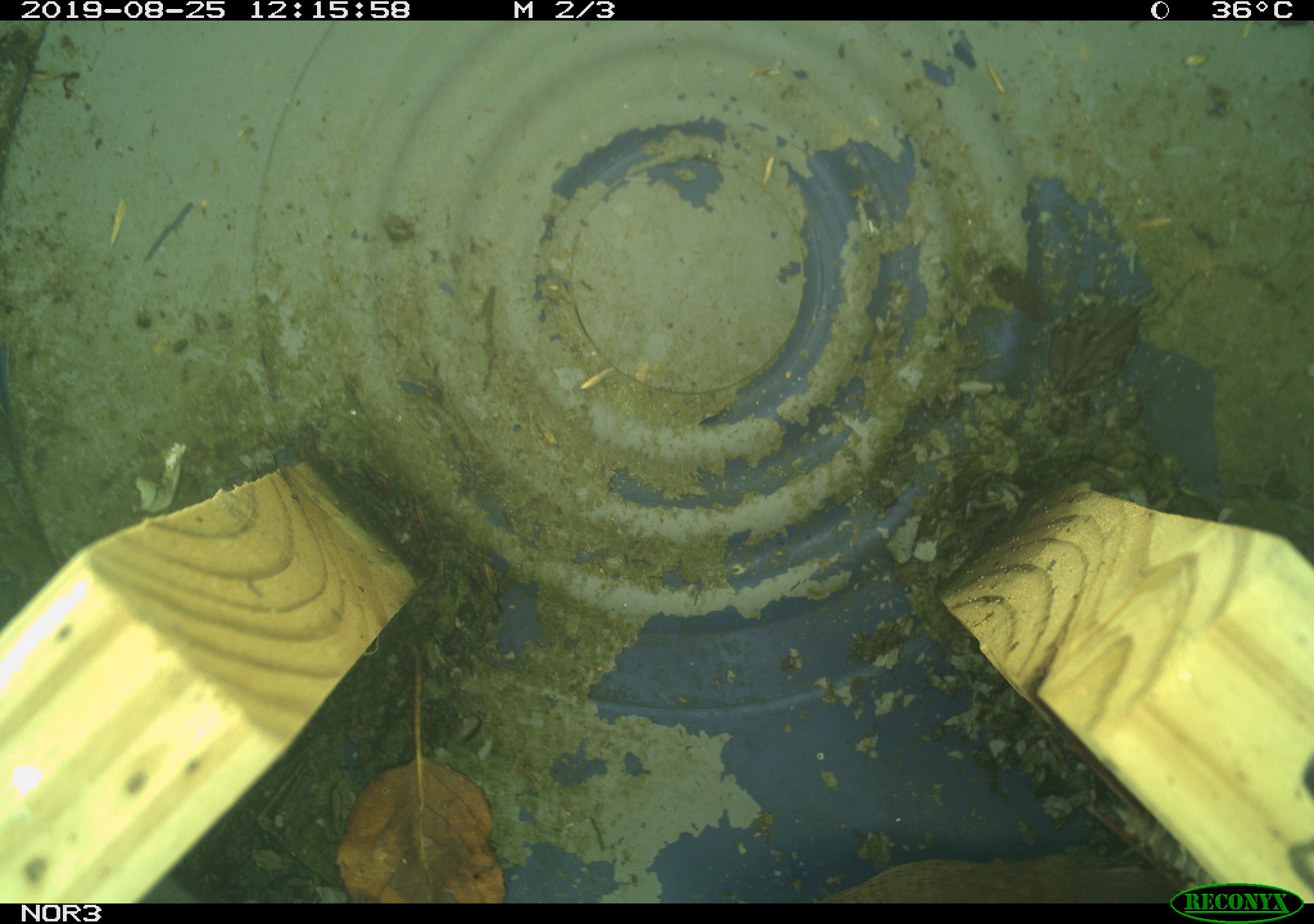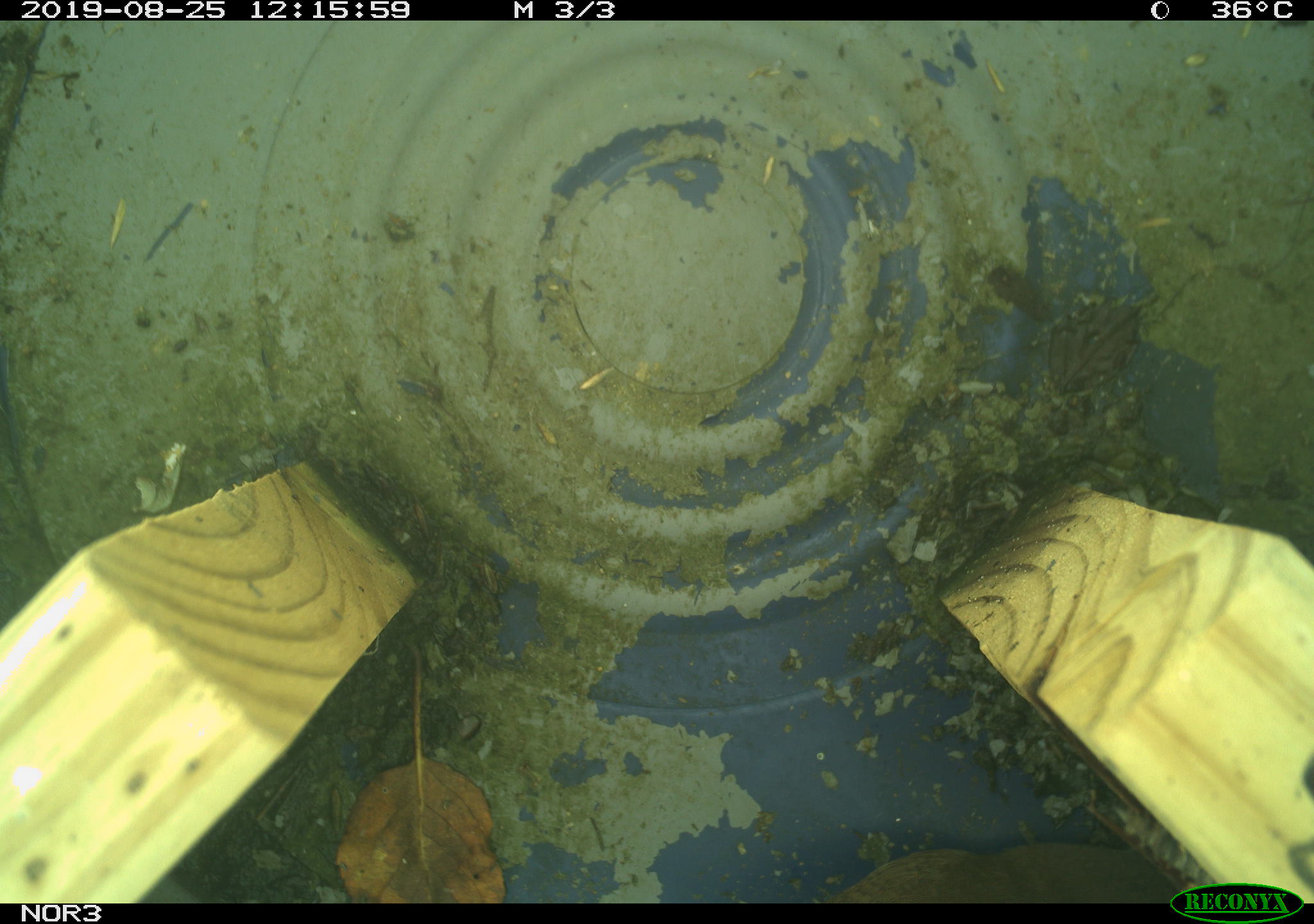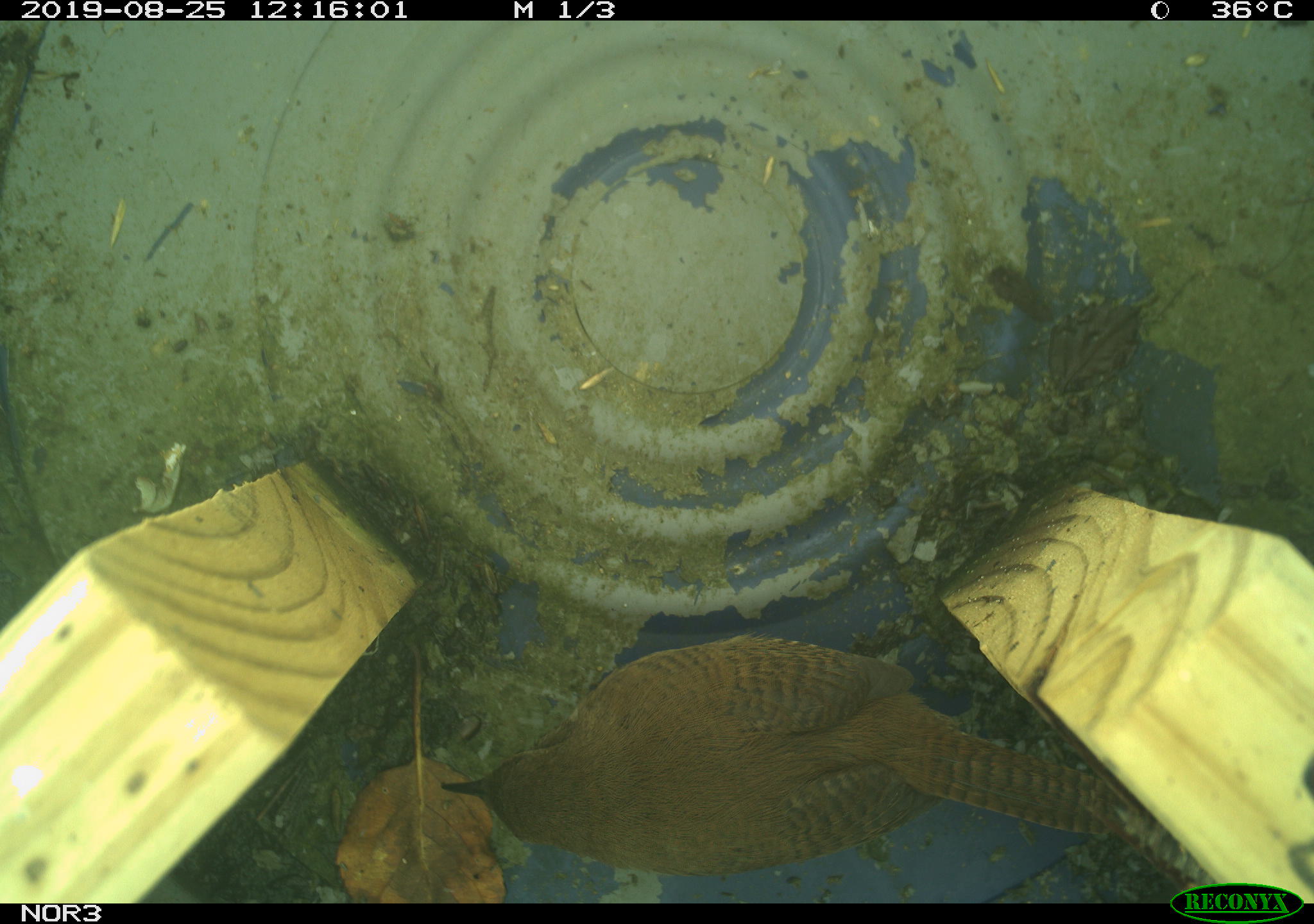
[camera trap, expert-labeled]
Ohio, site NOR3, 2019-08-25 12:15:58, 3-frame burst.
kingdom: Animalia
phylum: Chordata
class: Aves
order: Passeriformes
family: Troglodytidae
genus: Troglodytes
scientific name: Troglodytes aedon aedon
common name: northern house wren